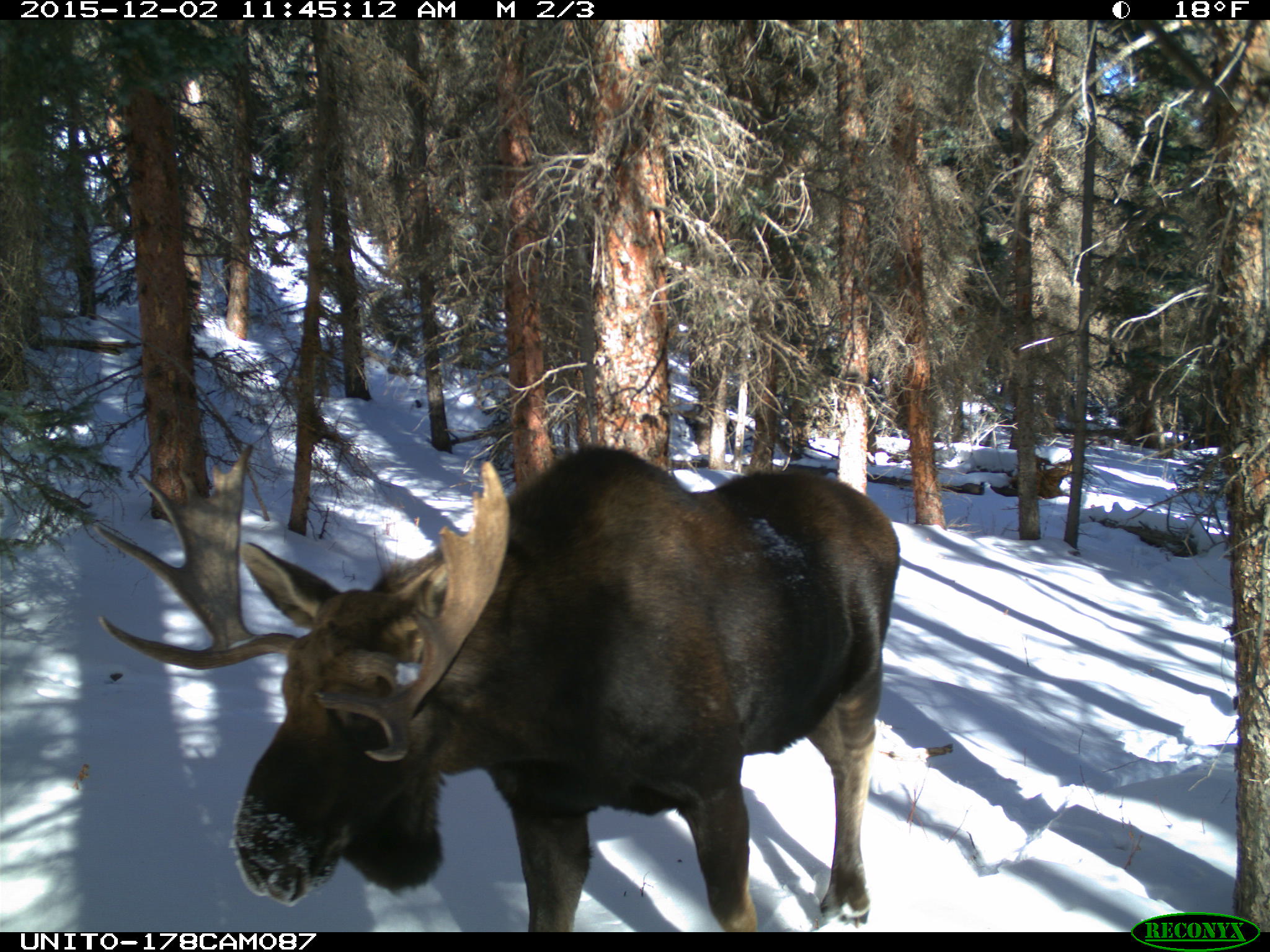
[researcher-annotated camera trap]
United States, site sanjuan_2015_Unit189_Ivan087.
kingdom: Animalia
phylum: Chordata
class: Mammalia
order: Artiodactyla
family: Cervidae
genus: Alces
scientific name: Alces alces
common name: moose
Alces alces (moose).